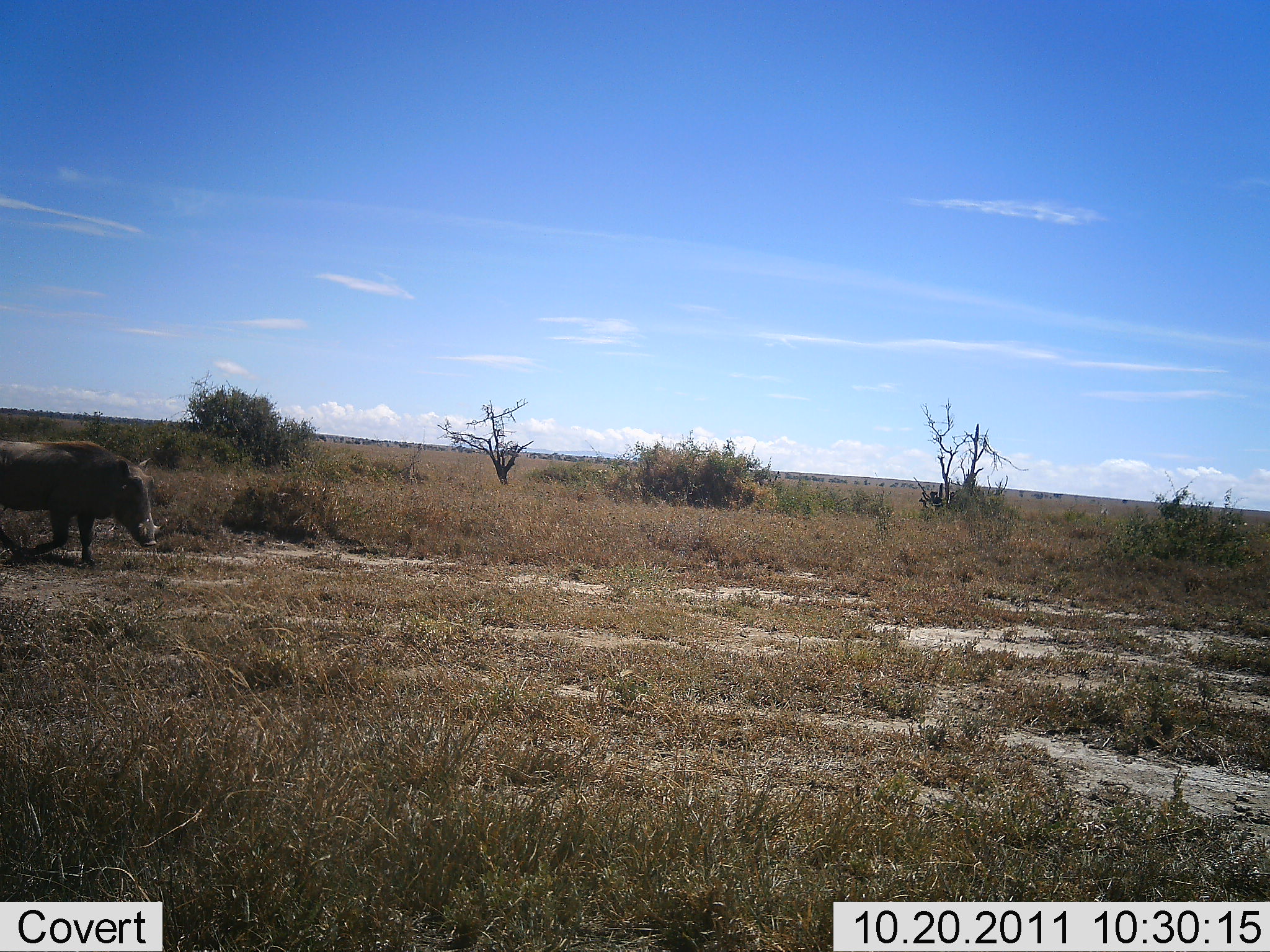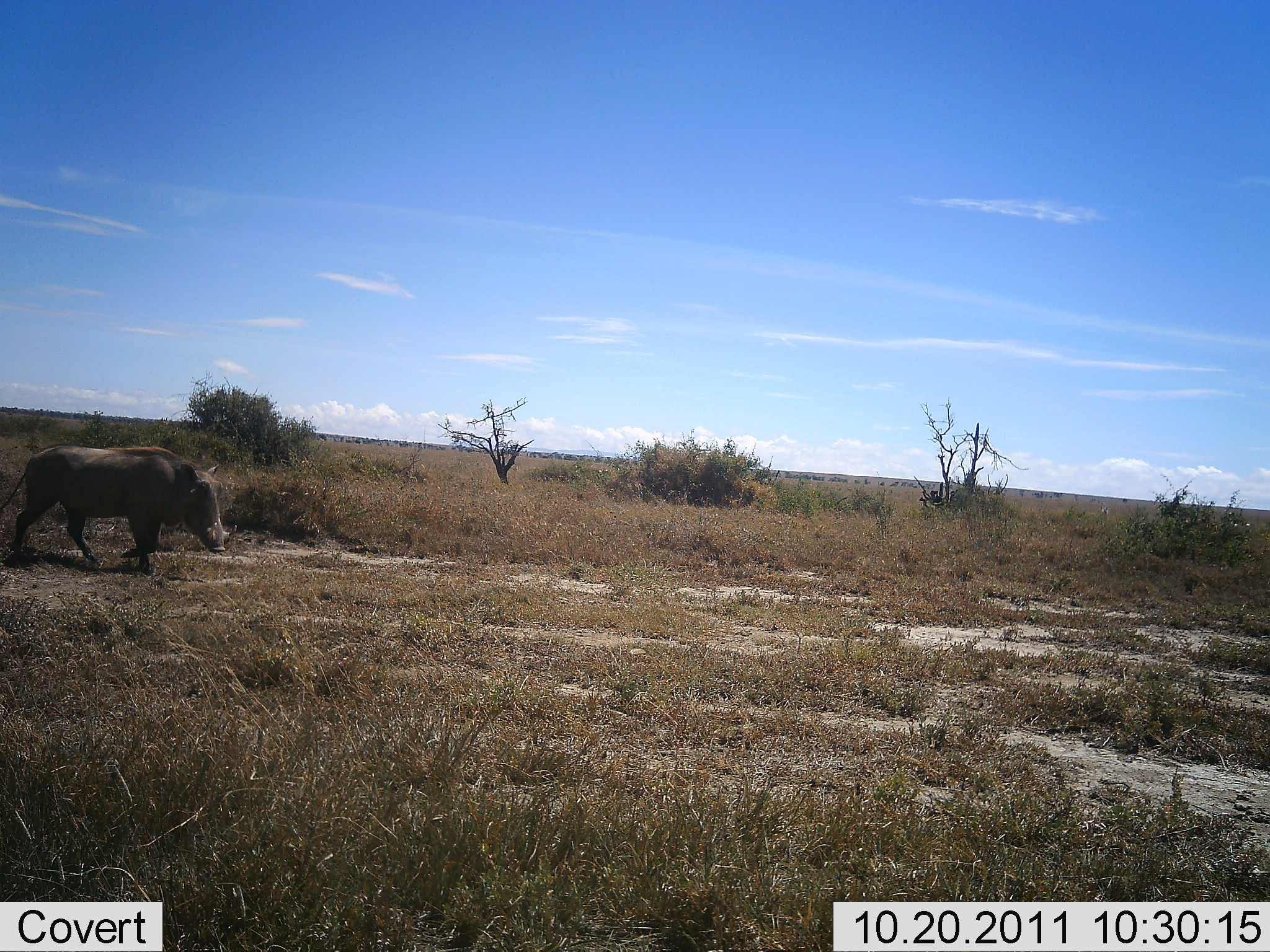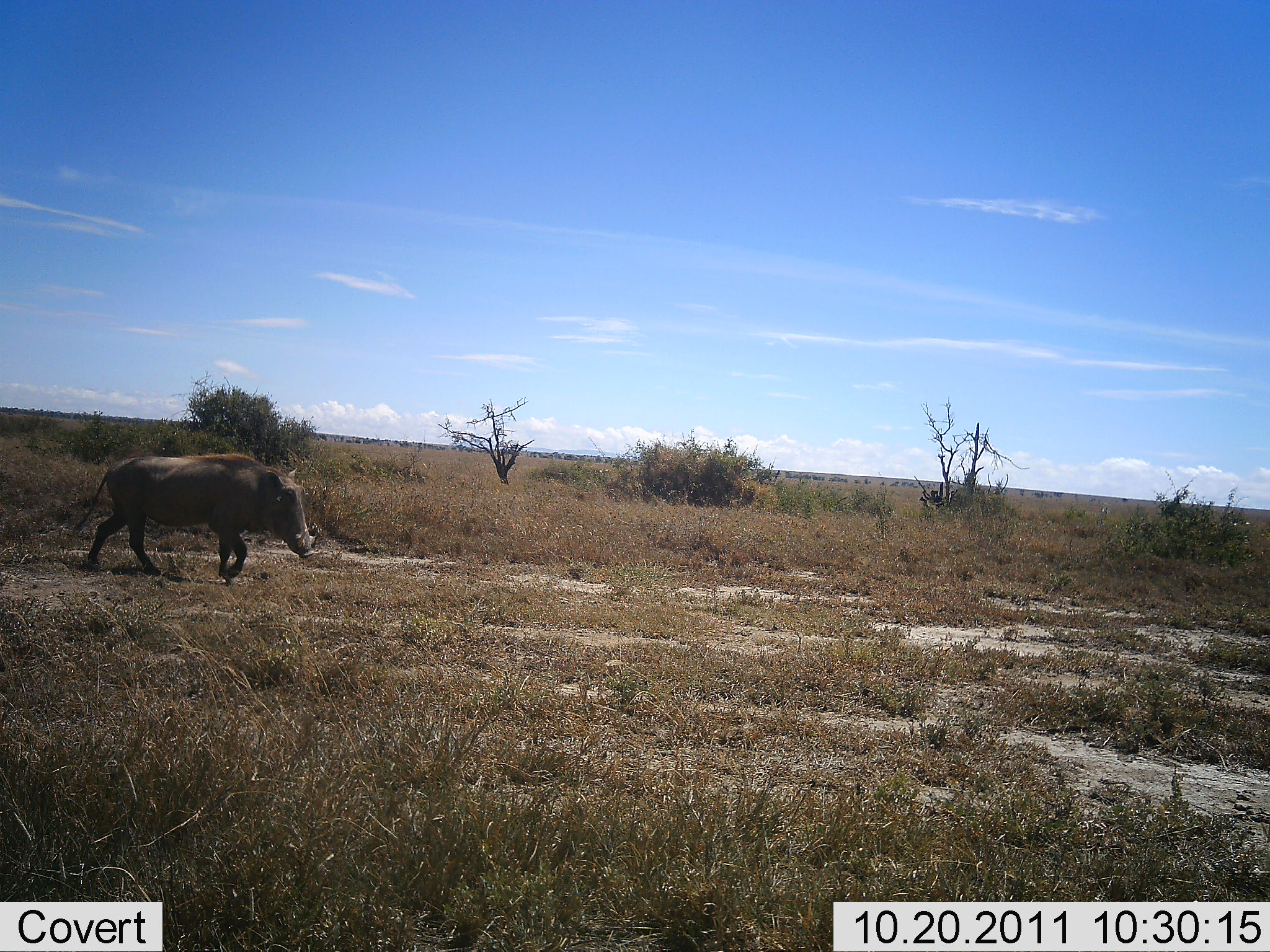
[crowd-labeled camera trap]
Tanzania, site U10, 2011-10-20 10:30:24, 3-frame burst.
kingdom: Animalia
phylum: Chordata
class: Mammalia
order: Artiodactyla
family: Suidae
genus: Phacochoerus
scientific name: Phacochoerus africanus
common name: warthog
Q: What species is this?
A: Warthog (Phacochoerus africanus).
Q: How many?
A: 1.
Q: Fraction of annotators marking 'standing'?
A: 0%.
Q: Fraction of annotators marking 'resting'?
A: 0%.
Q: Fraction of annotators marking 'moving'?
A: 100%.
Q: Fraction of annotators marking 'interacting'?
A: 0%.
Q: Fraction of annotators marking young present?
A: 0%.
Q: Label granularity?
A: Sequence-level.